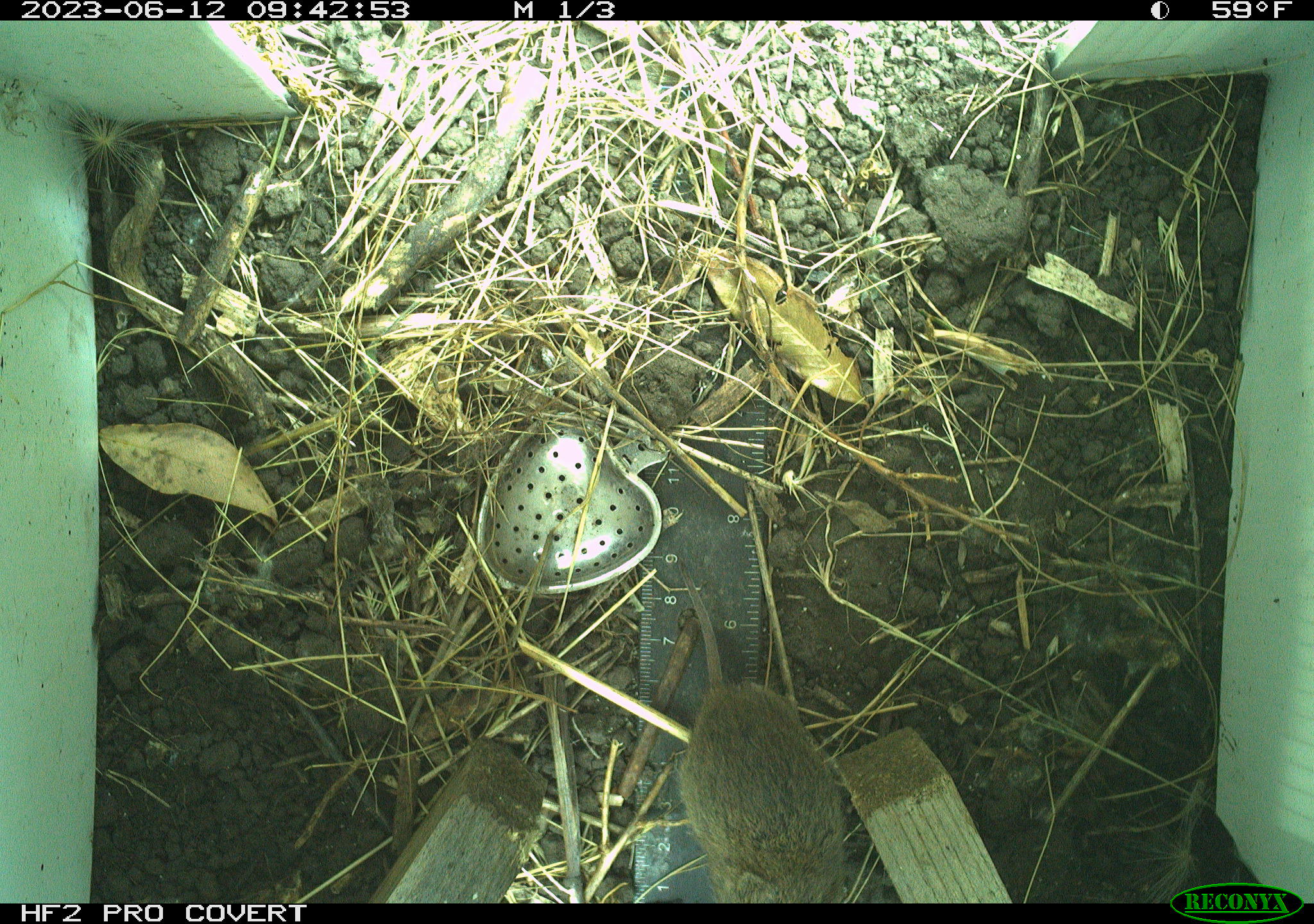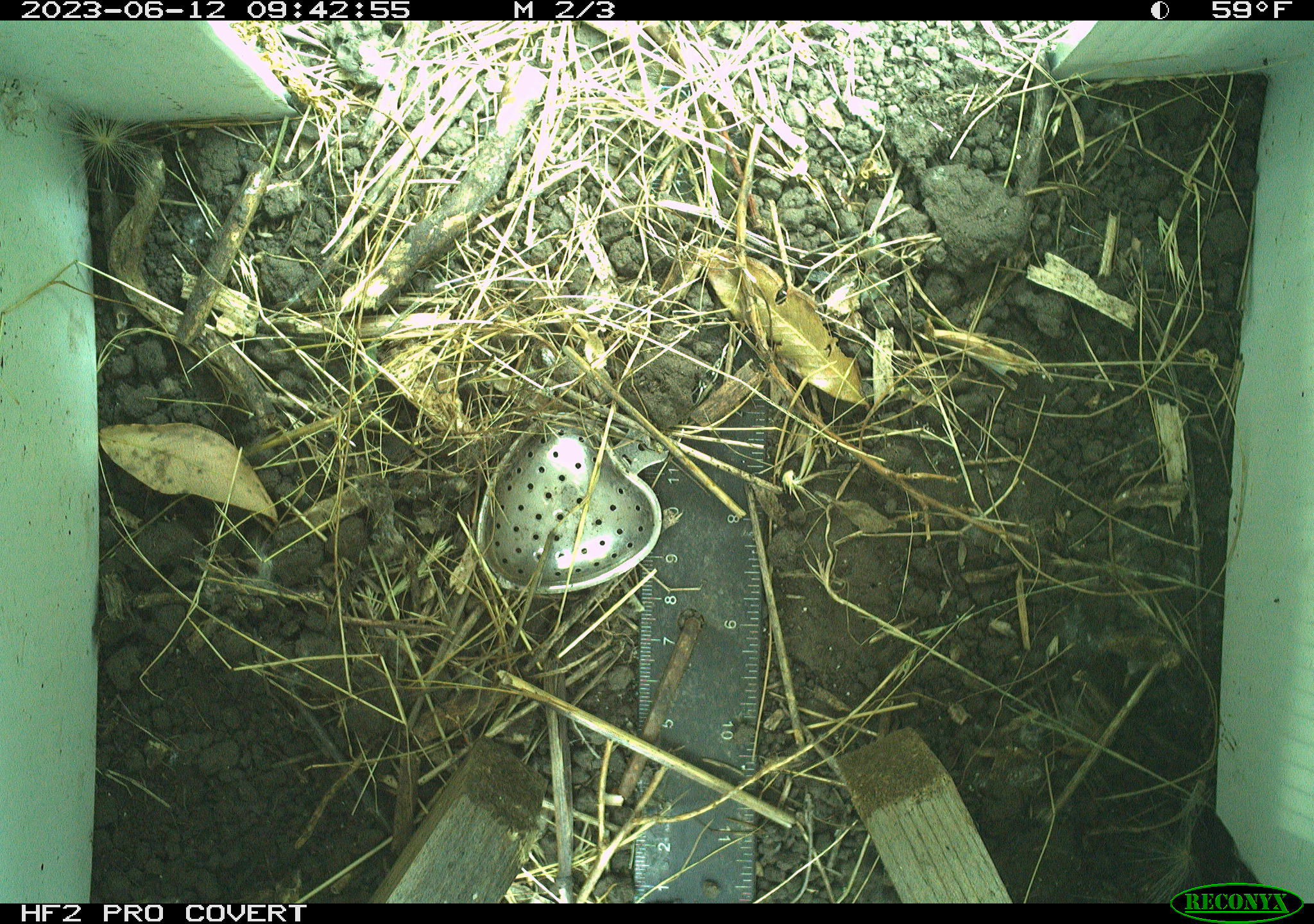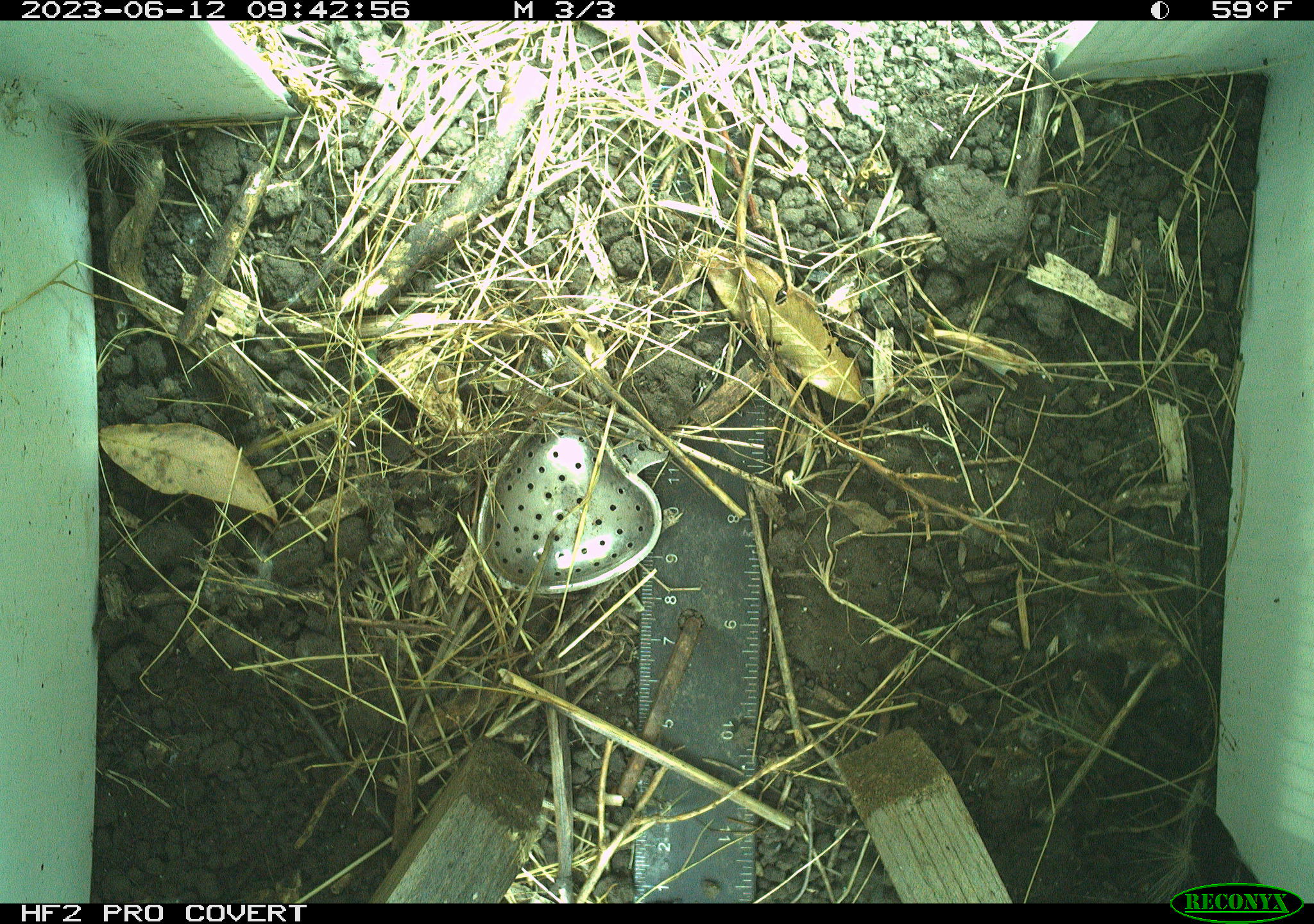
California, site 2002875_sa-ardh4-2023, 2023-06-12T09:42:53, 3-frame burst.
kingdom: Animalia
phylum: Chordata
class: Mammalia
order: Rodentia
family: Cricetidae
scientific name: Arvicolinae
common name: voles, lemmings, and muskrats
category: arvicolinae subfamily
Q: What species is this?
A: Arvicolinae subfamily (voles, lemmings, and muskrats) (Arvicolinae).